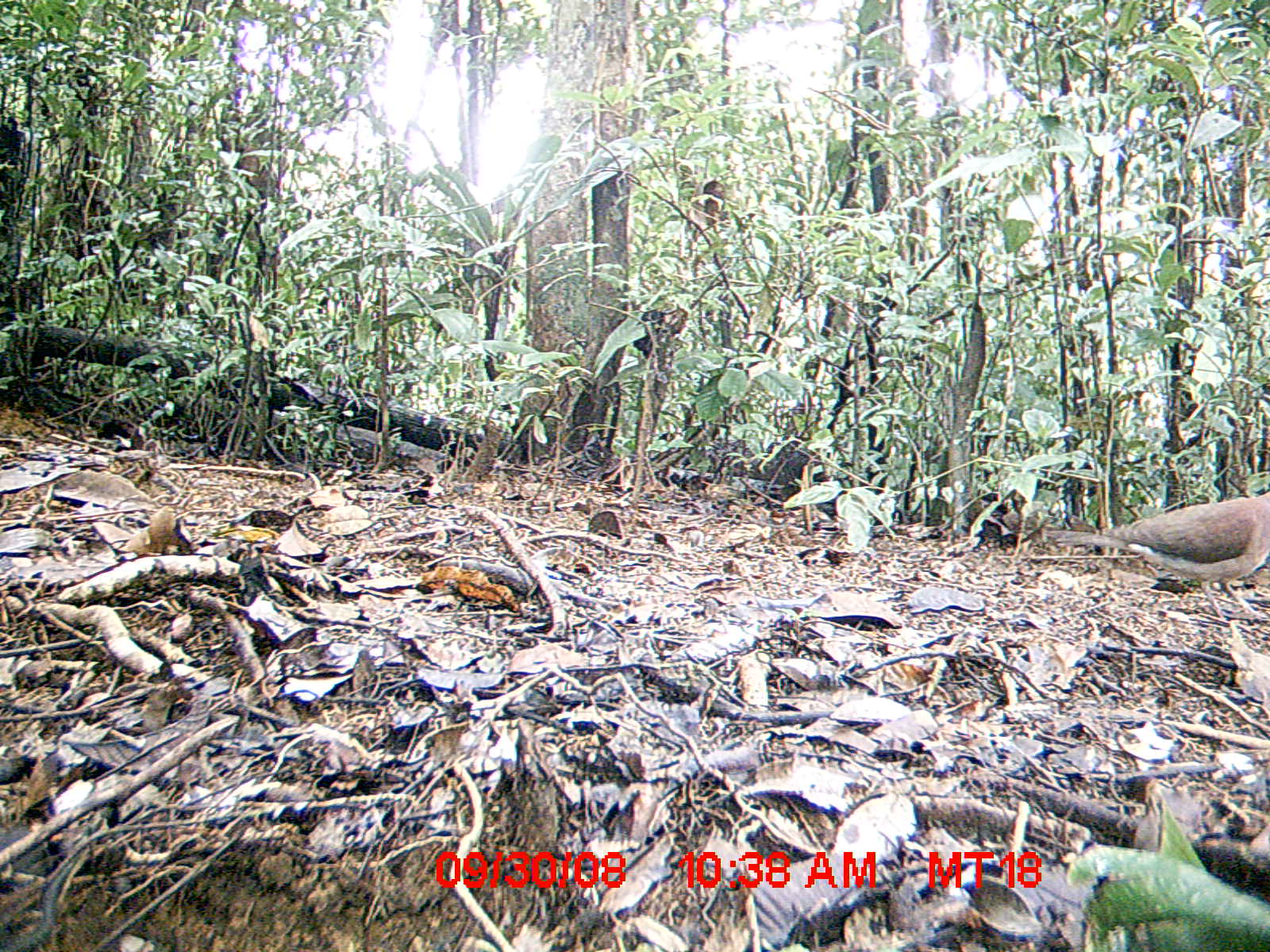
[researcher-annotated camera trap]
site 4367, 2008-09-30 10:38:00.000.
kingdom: Animalia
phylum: Chordata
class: Aves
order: Columbiformes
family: Columbidae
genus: Streptopelia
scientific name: Streptopelia picturata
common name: madagascar turtle-dove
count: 1